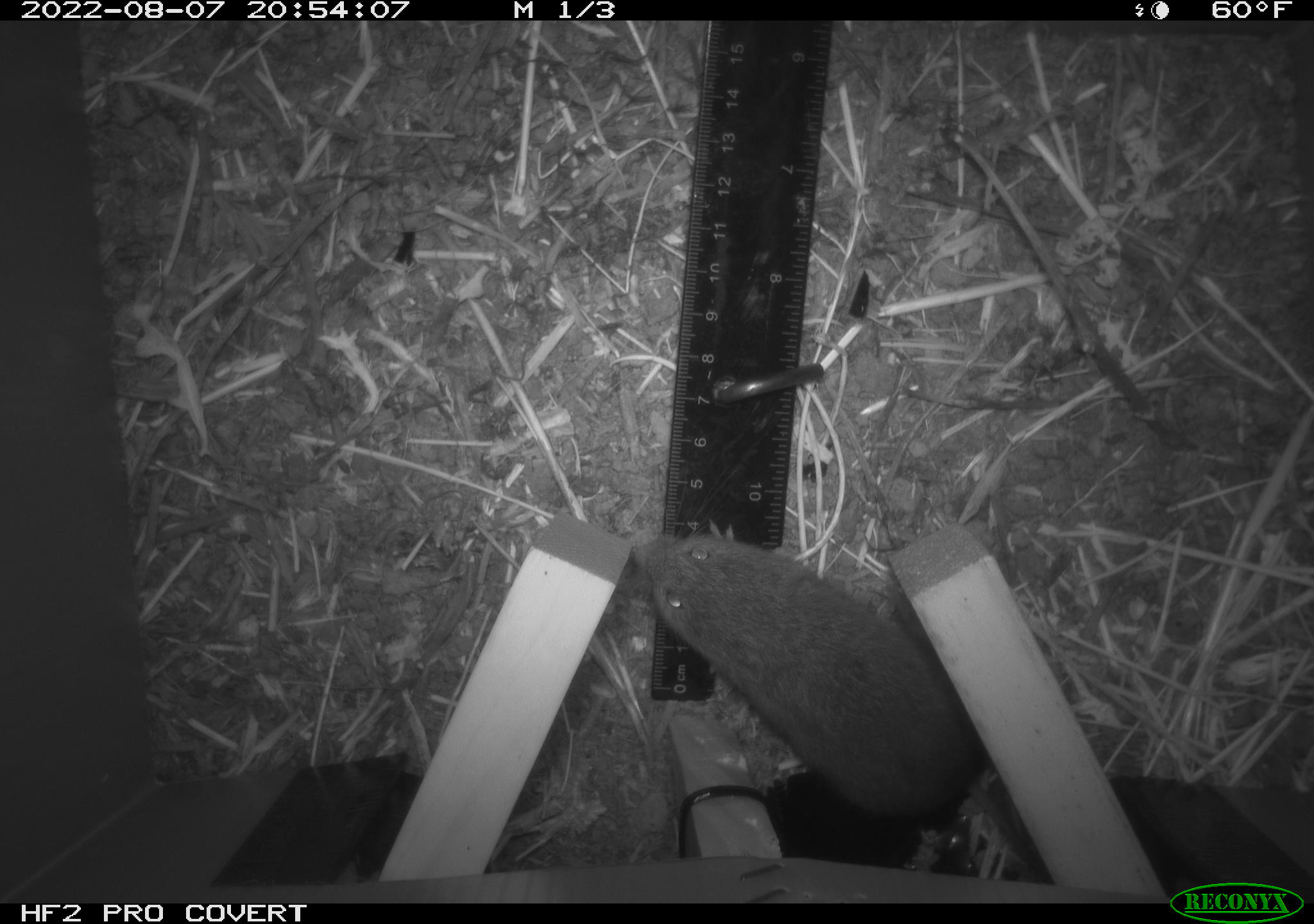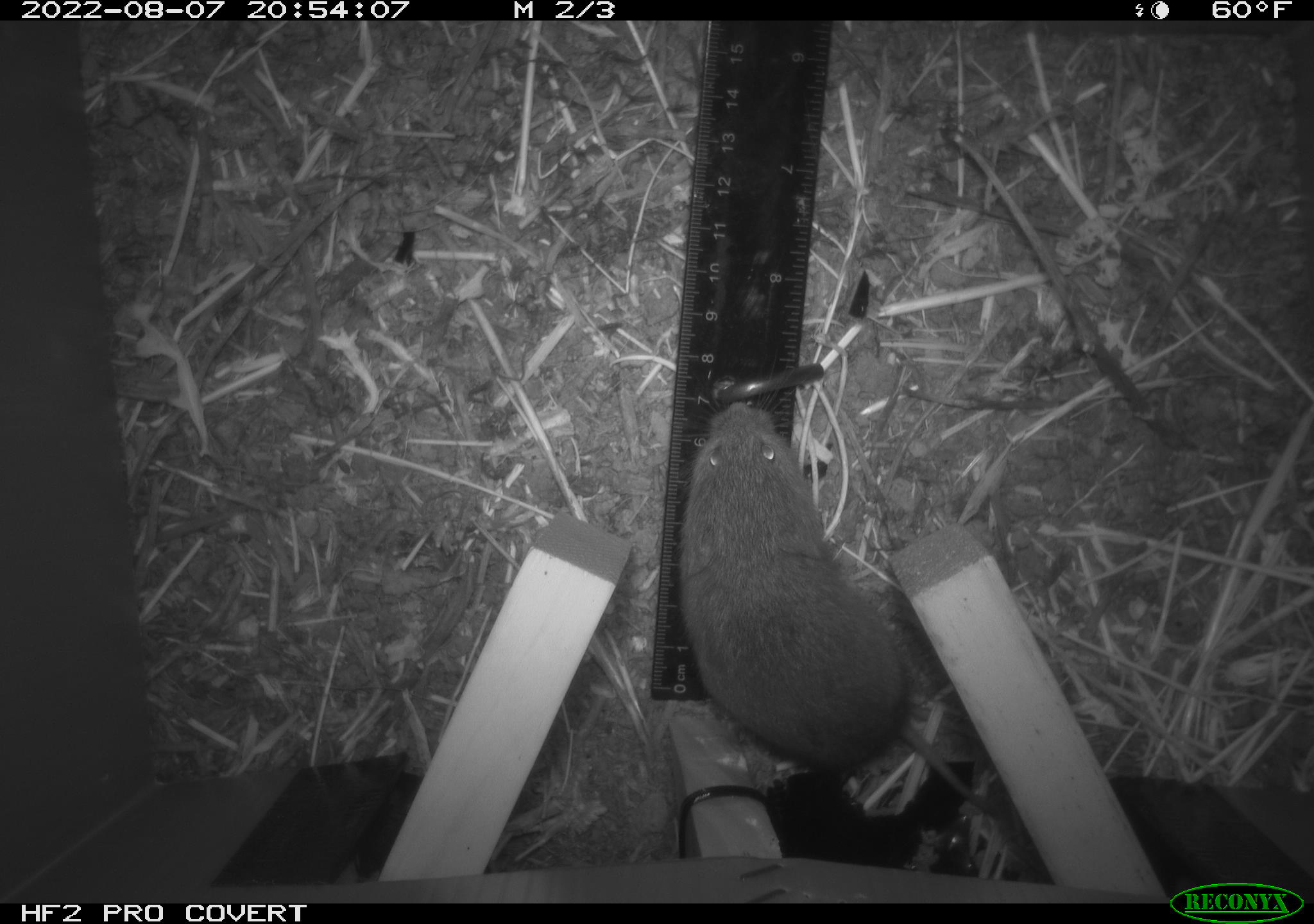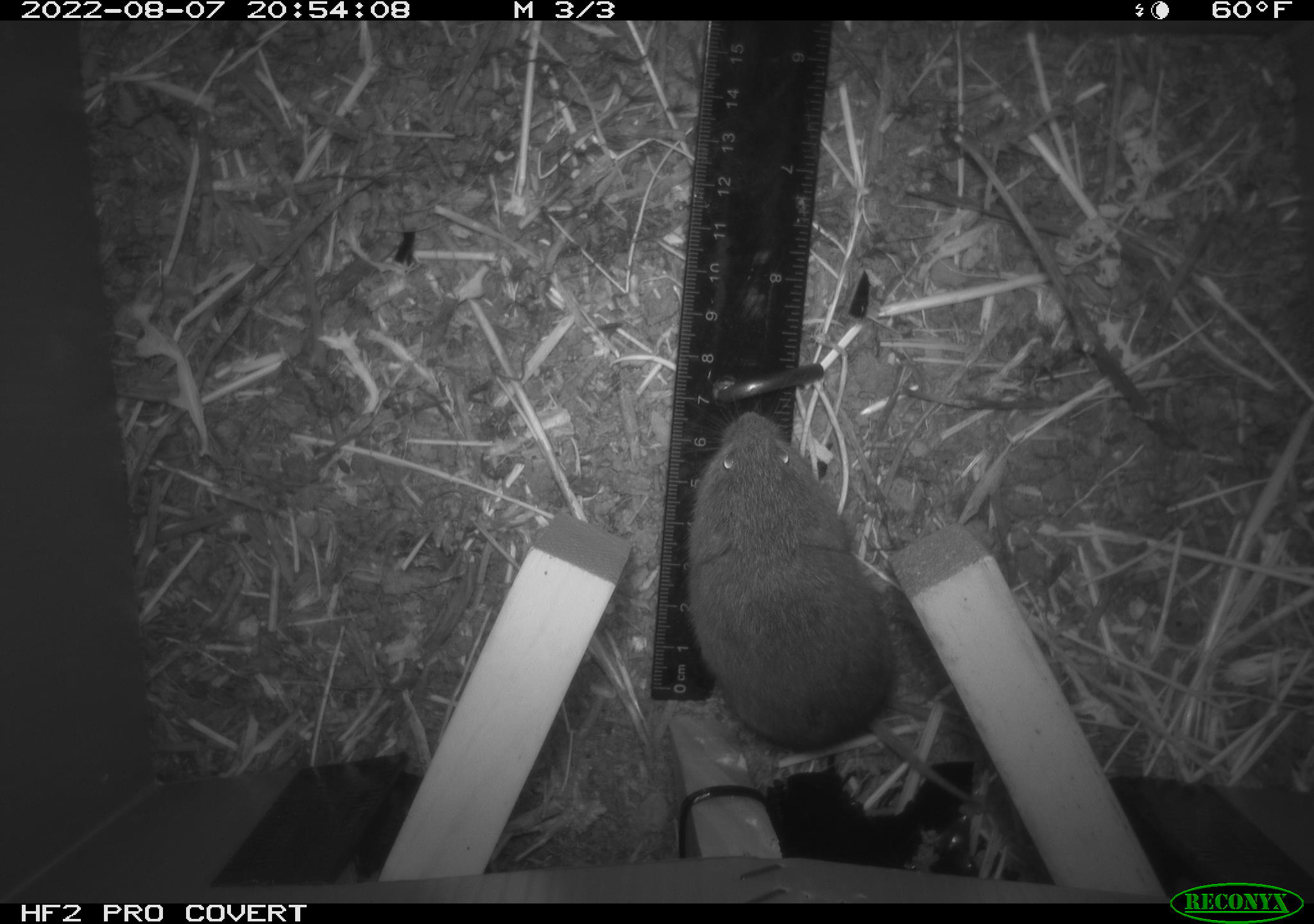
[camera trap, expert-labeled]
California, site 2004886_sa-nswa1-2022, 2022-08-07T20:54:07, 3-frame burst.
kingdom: Animalia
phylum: Chordata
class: Mammalia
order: Rodentia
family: Cricetidae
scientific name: Cricetidae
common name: hamsters, voles, lemmings, and allies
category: cricetidae family